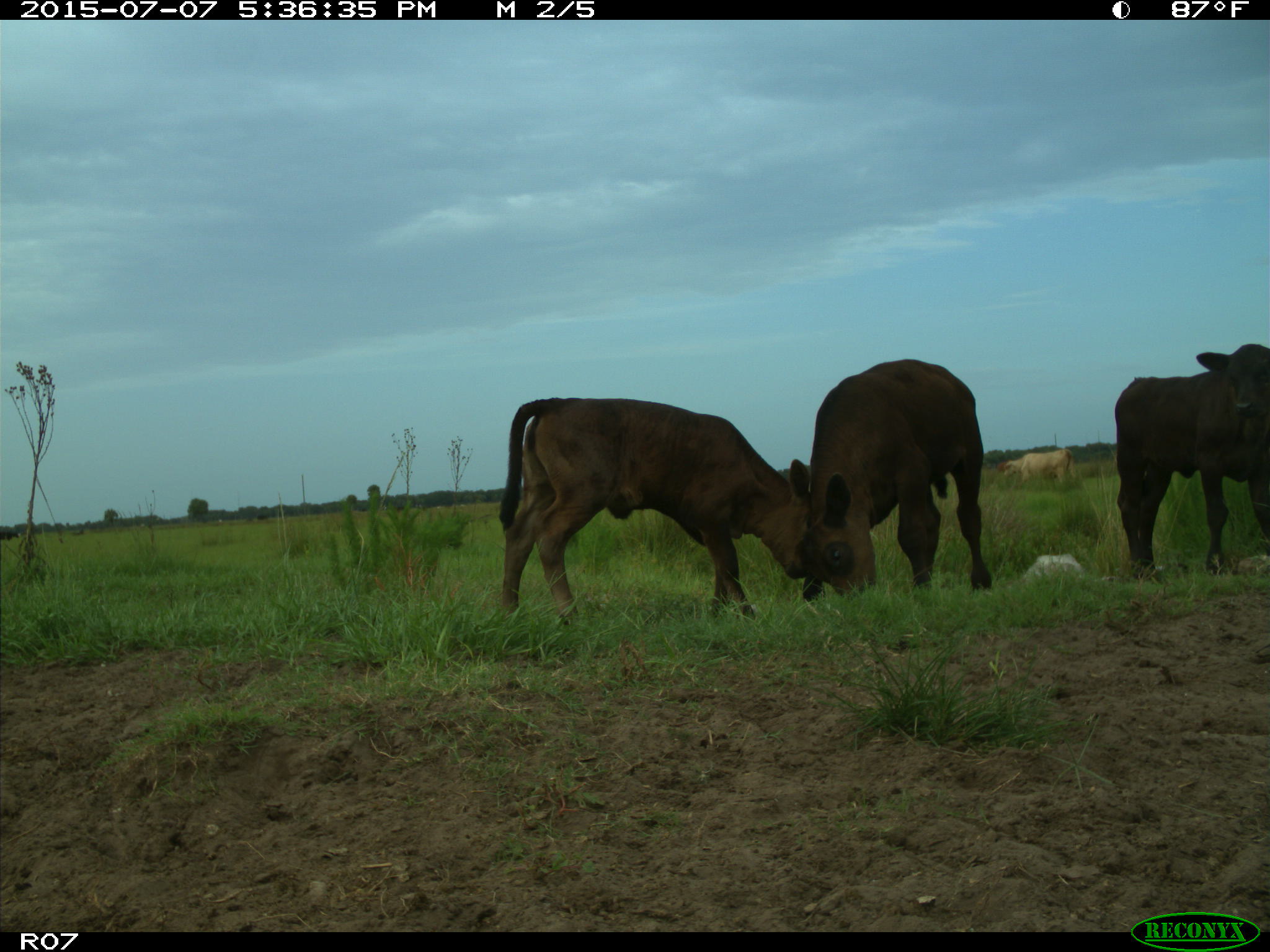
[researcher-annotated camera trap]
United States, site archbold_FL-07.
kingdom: Animalia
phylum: Chordata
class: Mammalia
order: Artiodactyla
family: Bovidae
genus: Bos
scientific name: Bos taurus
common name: domestic cow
Bos taurus (domestic cow).